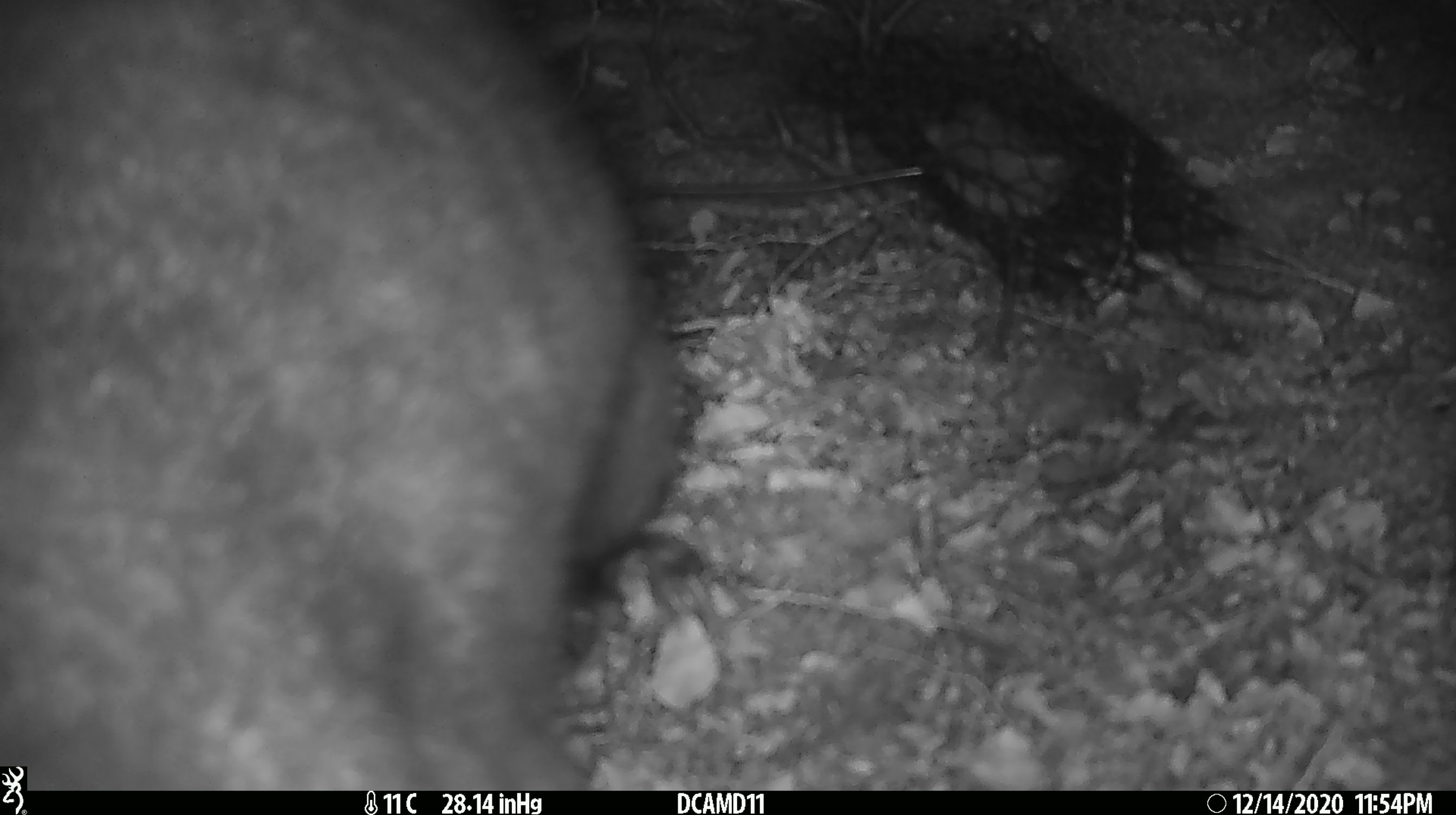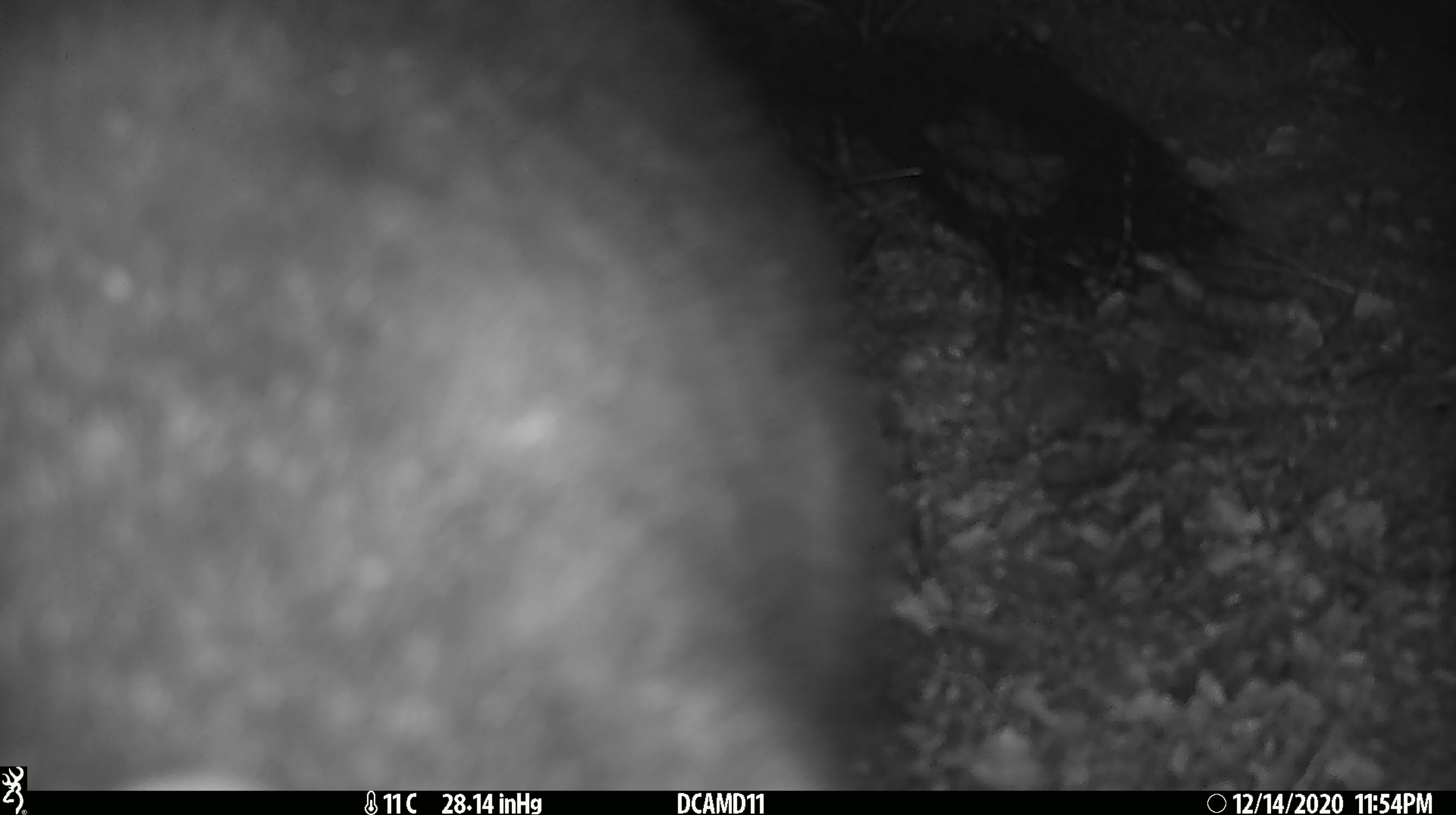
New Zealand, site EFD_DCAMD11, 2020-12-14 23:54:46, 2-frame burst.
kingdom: Animalia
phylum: Chordata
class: Mammalia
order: Diprotodontia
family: Phalangeridae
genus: Trichosurus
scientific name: Trichosurus vulpecula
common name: common brushtail possum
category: possum